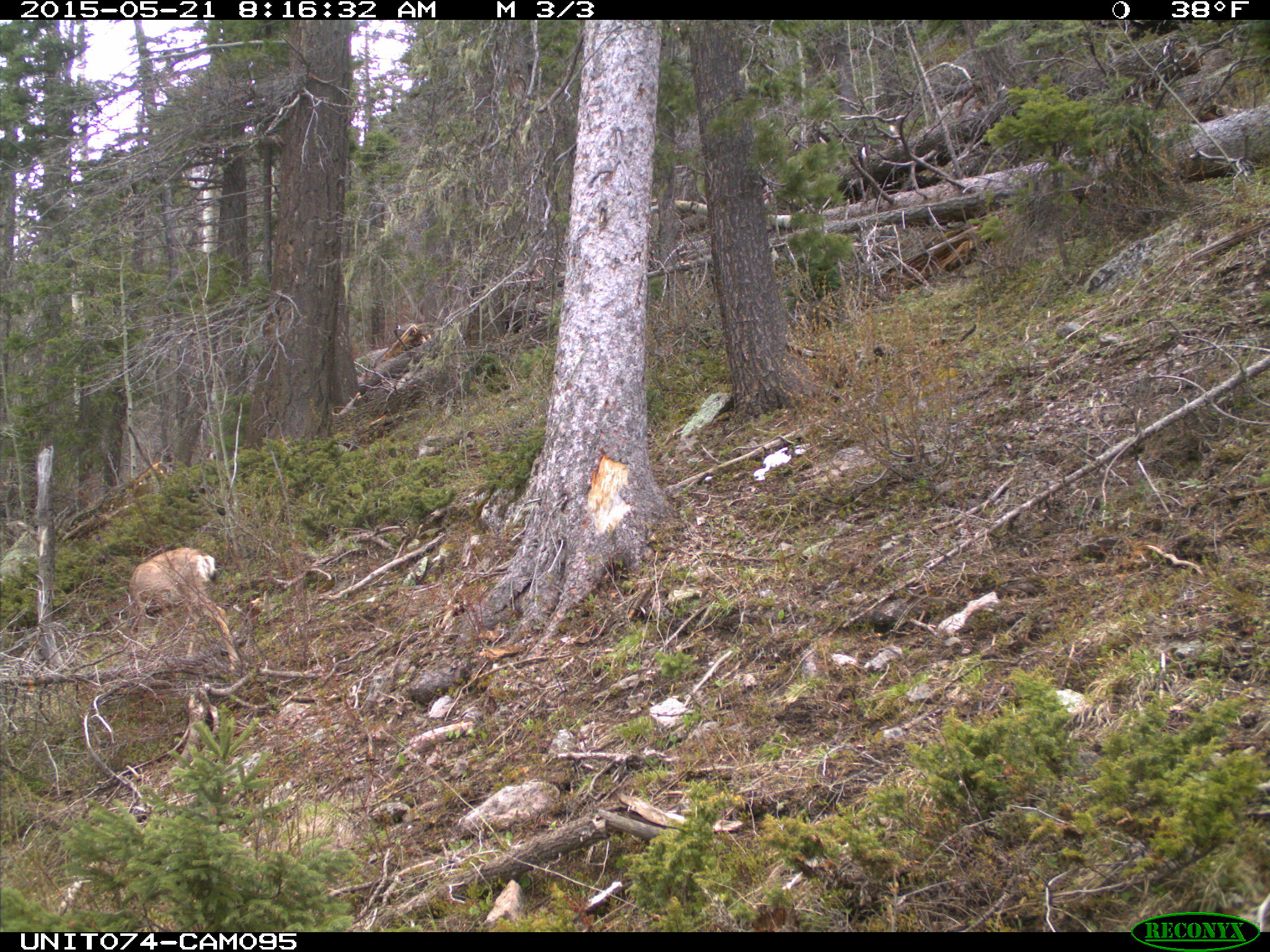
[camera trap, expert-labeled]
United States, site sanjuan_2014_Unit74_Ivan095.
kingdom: Animalia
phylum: Chordata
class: Mammalia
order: Artiodactyla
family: Cervidae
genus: Odocoileus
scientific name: Odocoileus hemionus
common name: mule deer